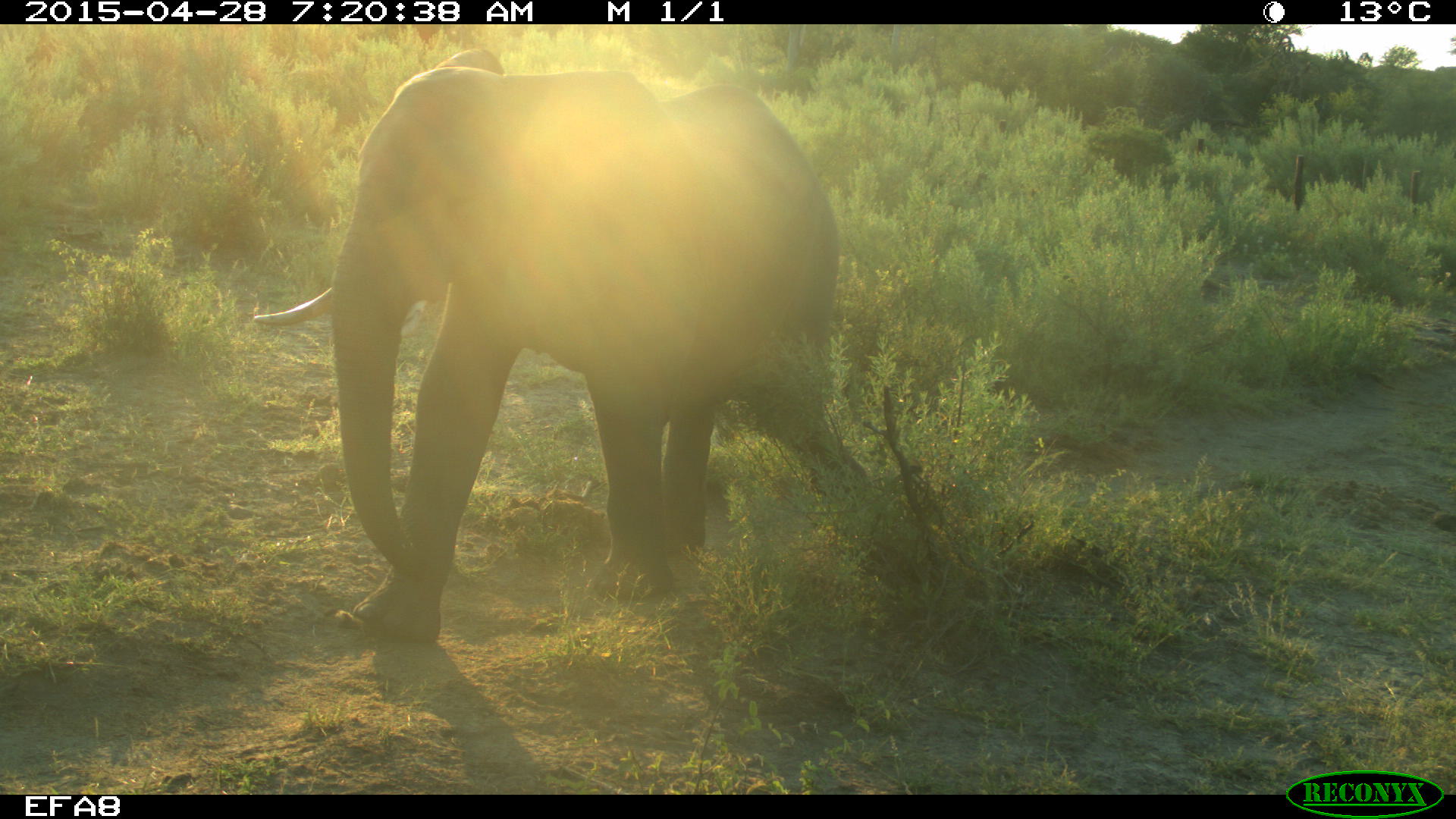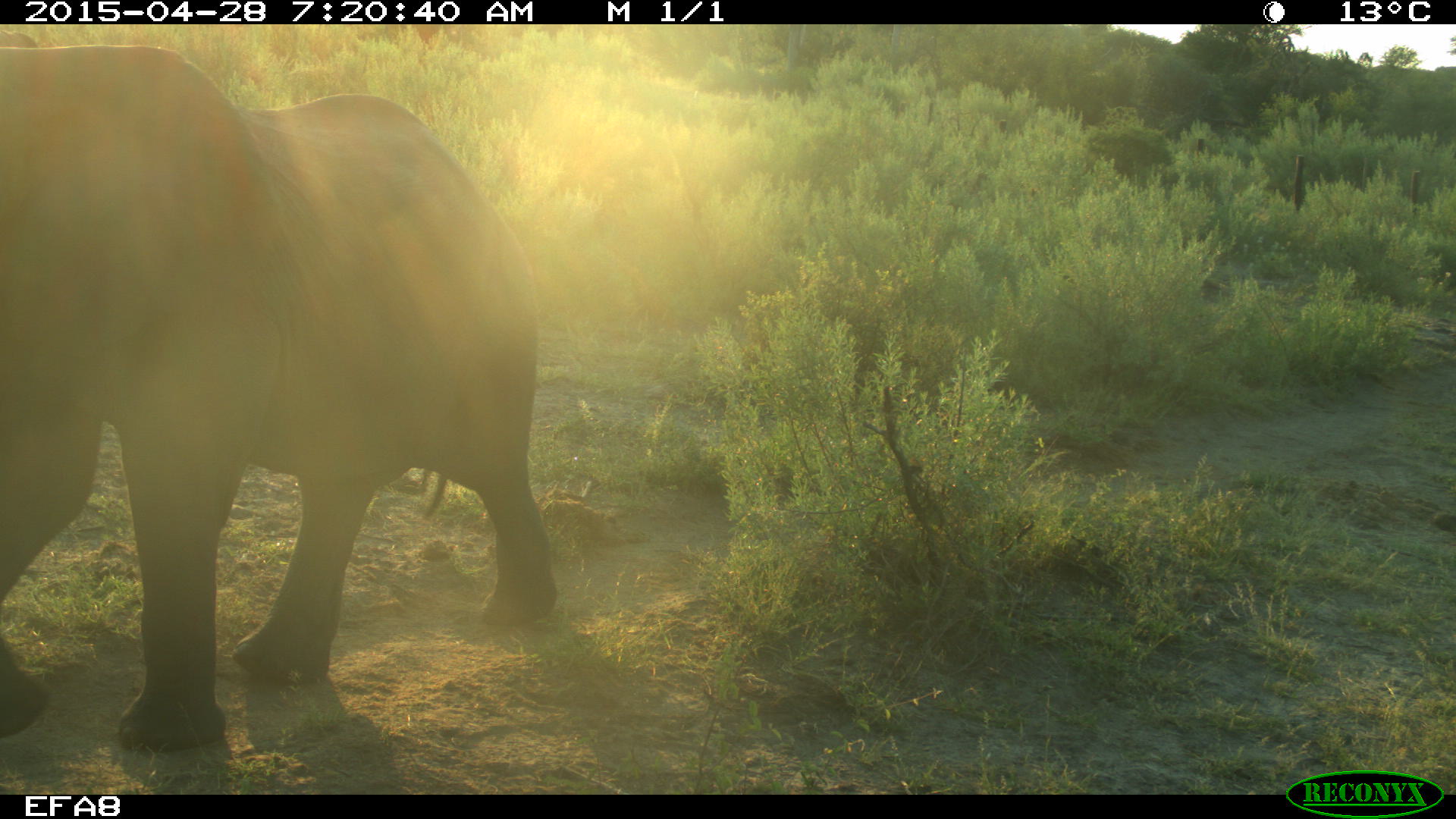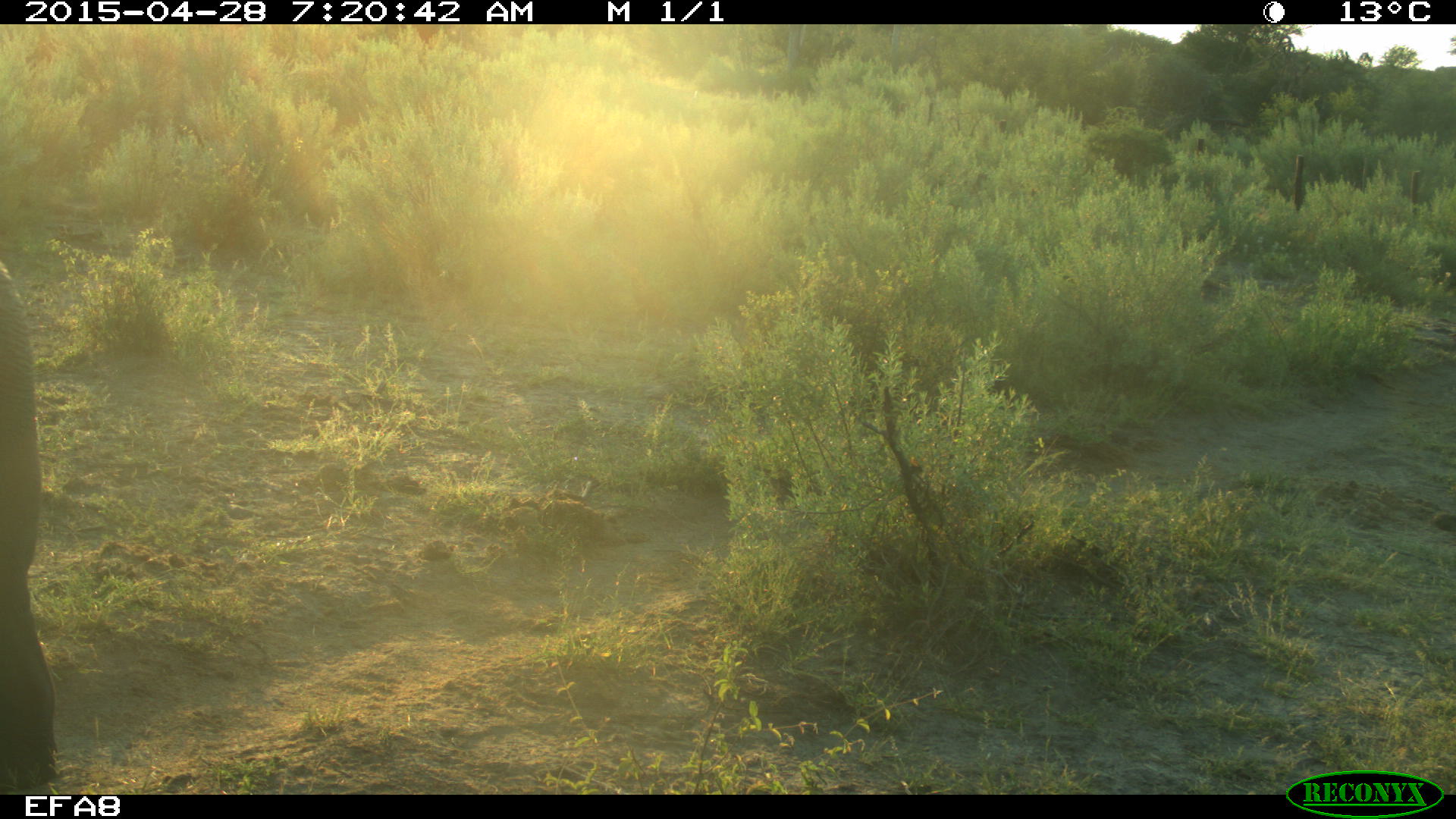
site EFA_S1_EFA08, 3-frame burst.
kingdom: Animalia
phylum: Chordata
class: Mammalia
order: Proboscidea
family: Elephantidae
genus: Loxodonta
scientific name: Loxodonta africana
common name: african bush elephant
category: elephant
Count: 1.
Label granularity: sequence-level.